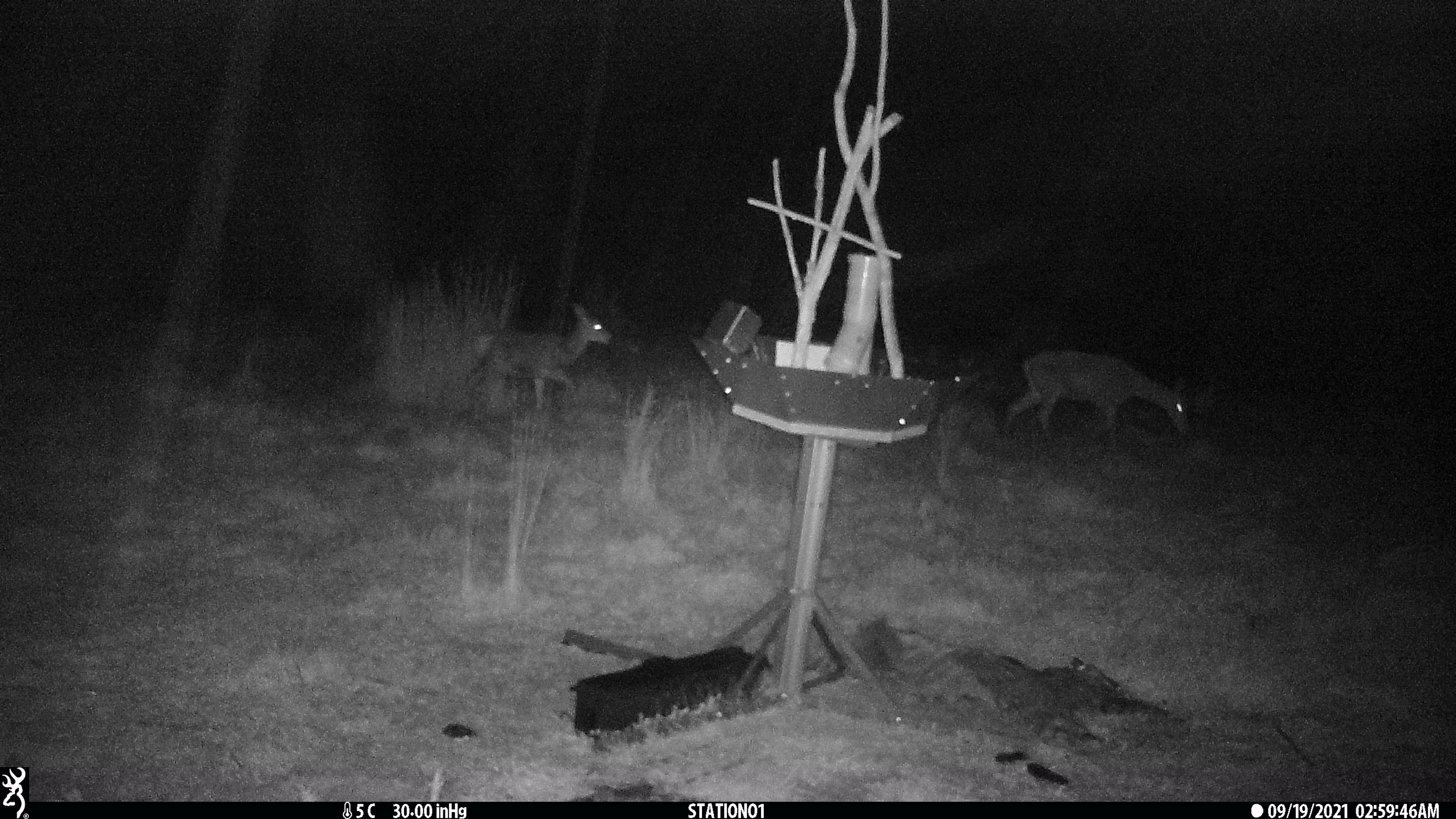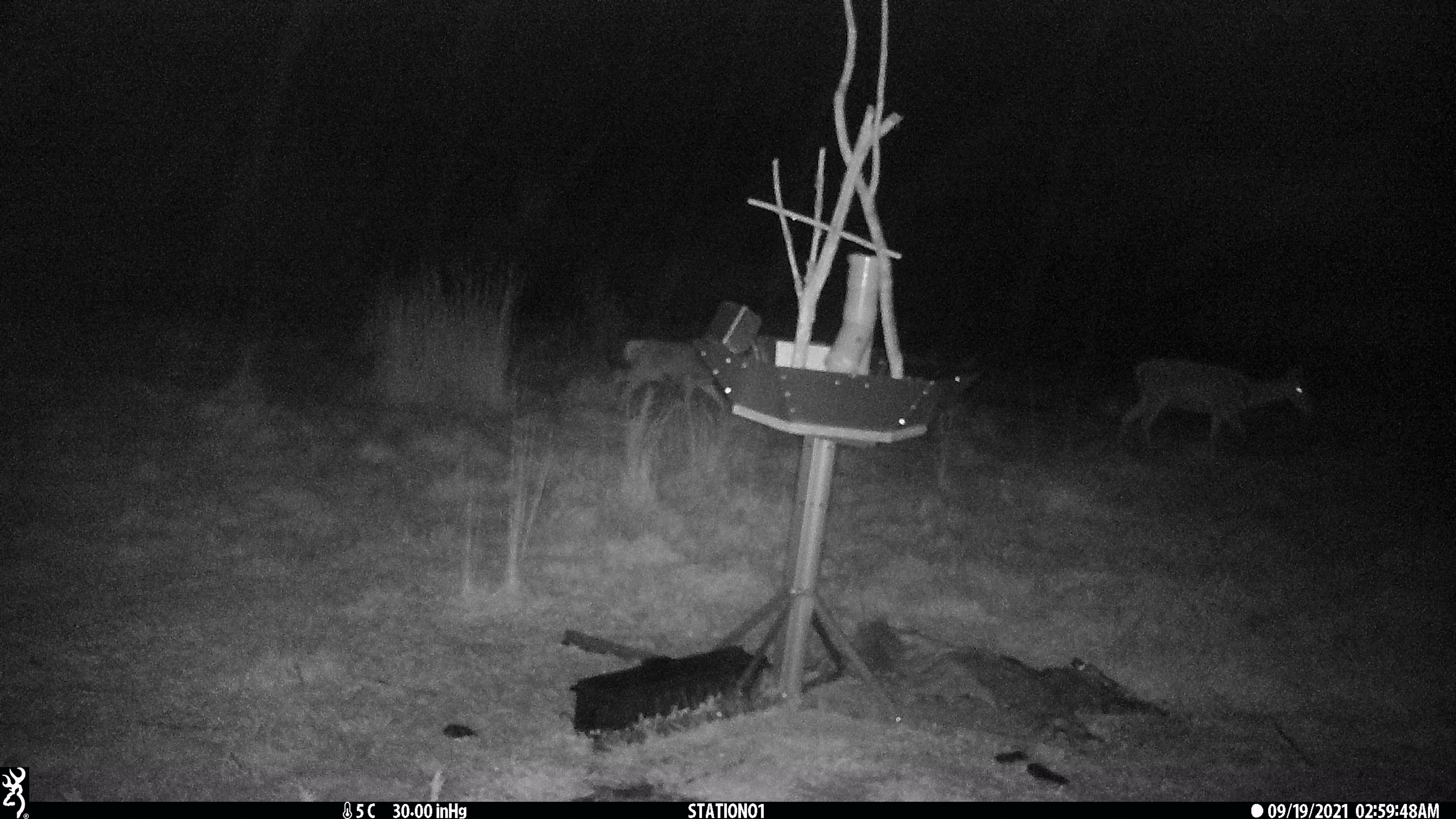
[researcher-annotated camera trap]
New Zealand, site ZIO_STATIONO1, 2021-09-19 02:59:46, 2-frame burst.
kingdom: Animalia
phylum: Chordata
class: Mammalia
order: Artiodactyla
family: Cervidae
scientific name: Cervidae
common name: deer